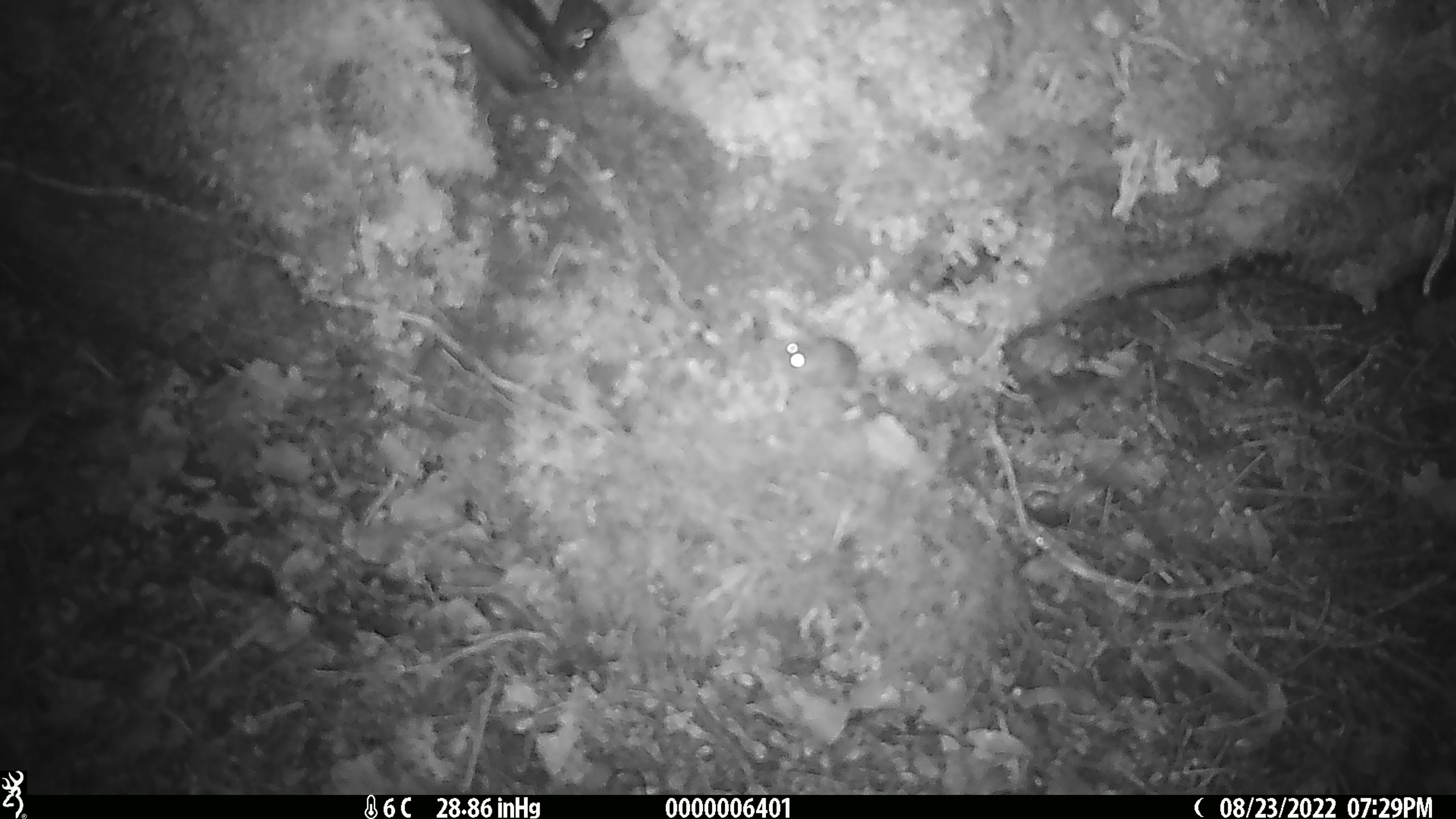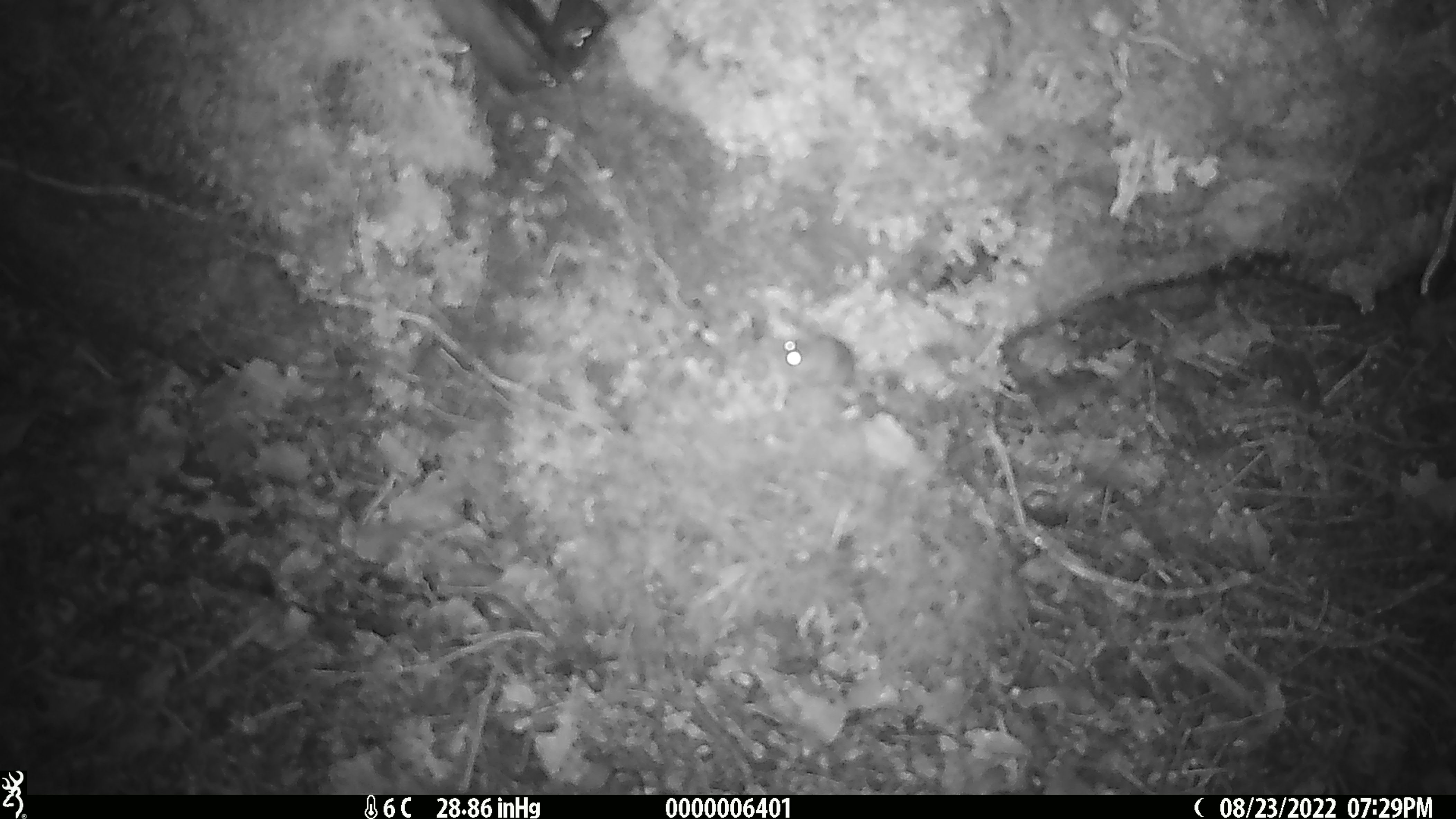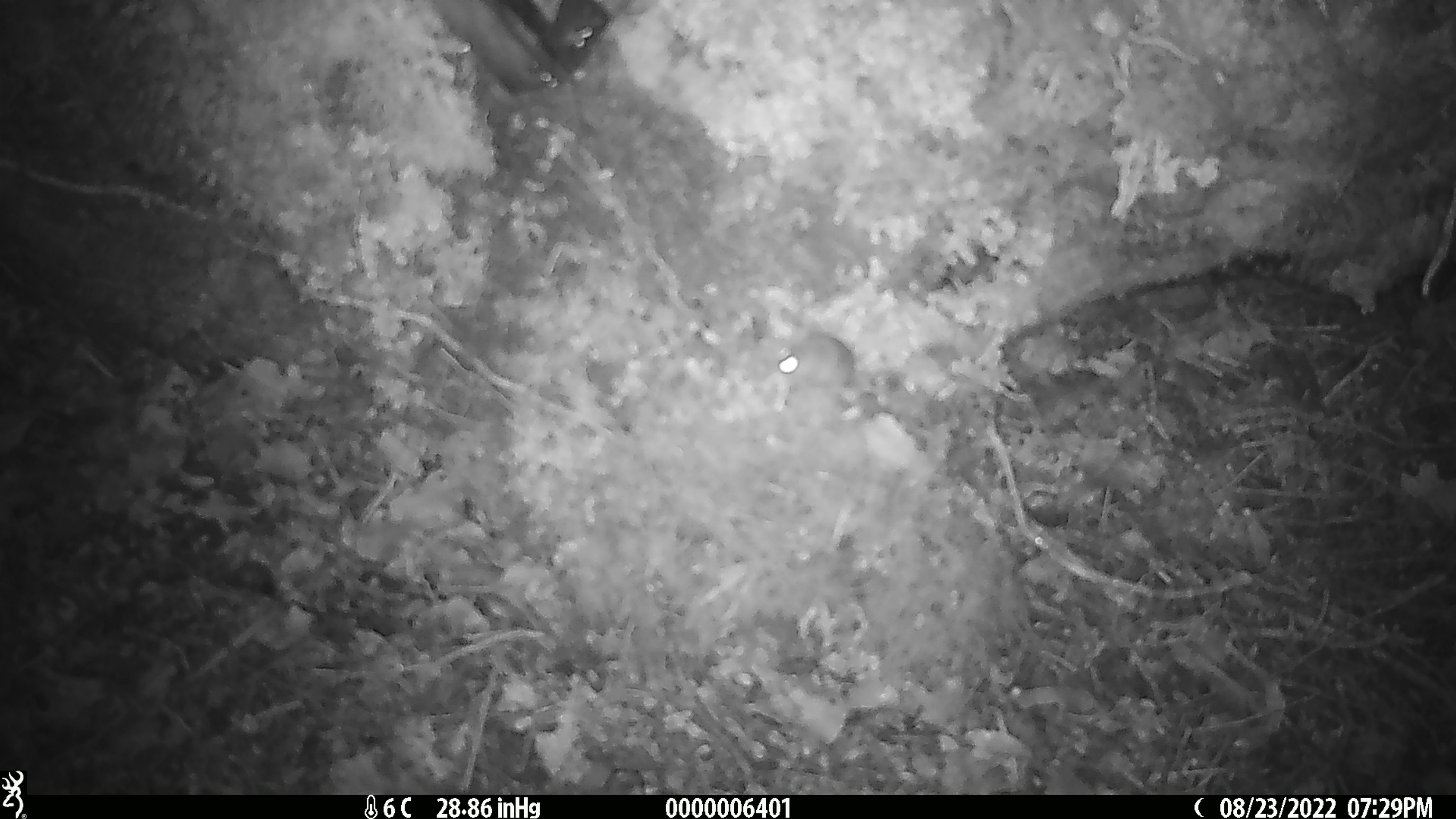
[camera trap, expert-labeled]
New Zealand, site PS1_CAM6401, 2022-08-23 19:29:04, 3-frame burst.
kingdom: Animalia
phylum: Chordata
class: Mammalia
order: Rodentia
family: Muridae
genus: Mus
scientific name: Mus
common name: mouse